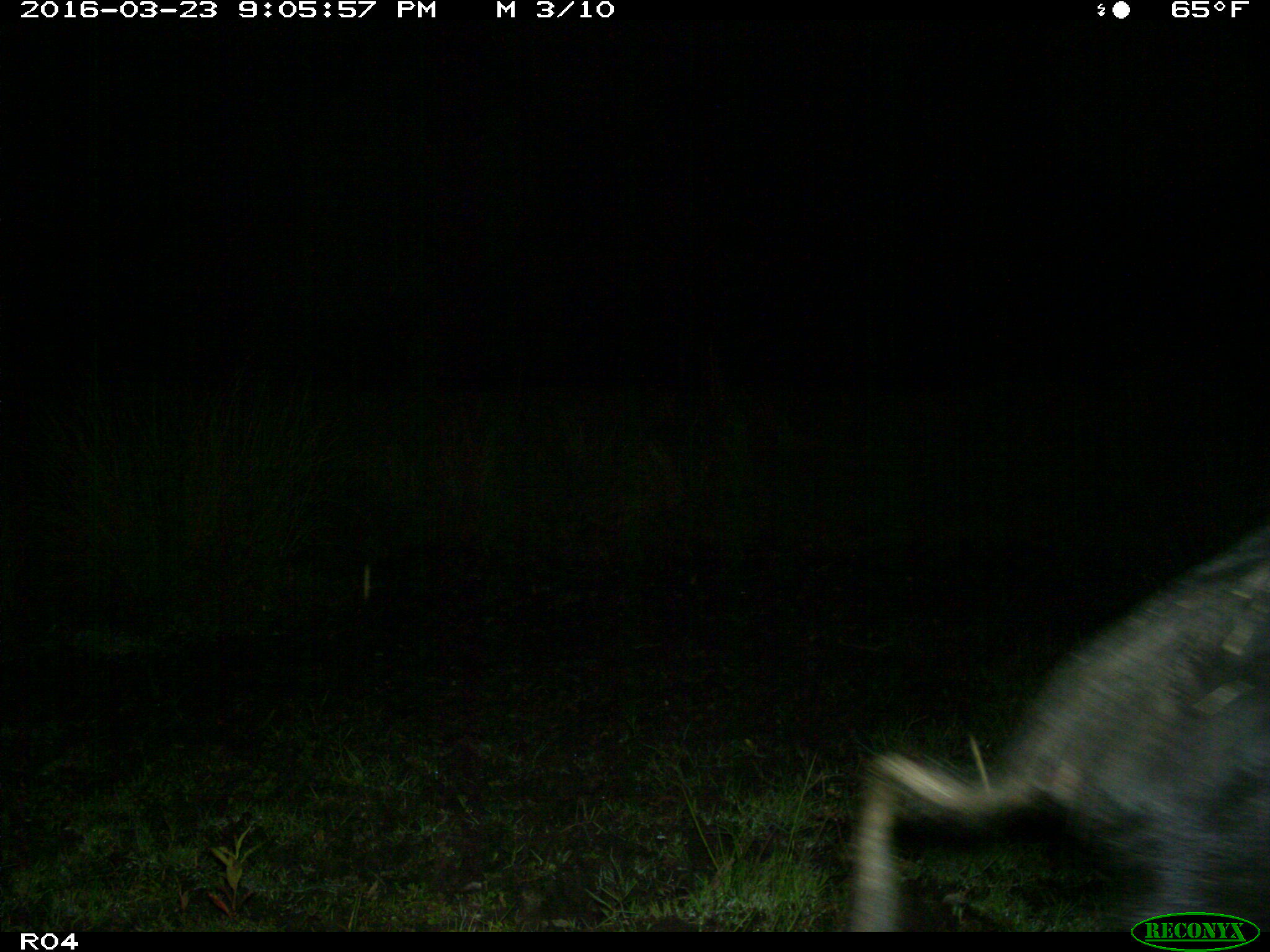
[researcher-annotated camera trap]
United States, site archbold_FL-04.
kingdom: Animalia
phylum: Chordata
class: Mammalia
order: Artiodactyla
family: Suidae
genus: Sus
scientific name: Sus scrofa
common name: wild boar